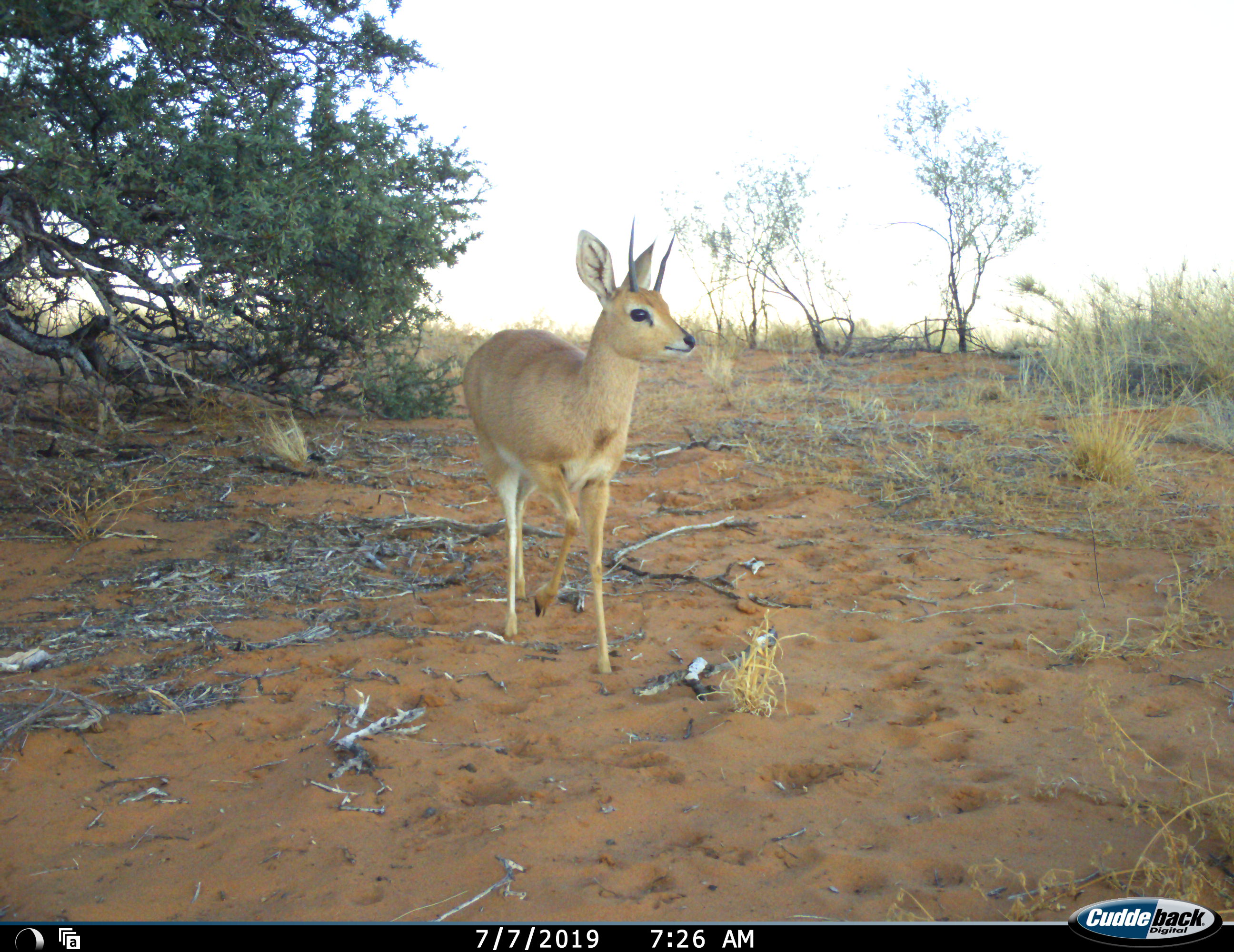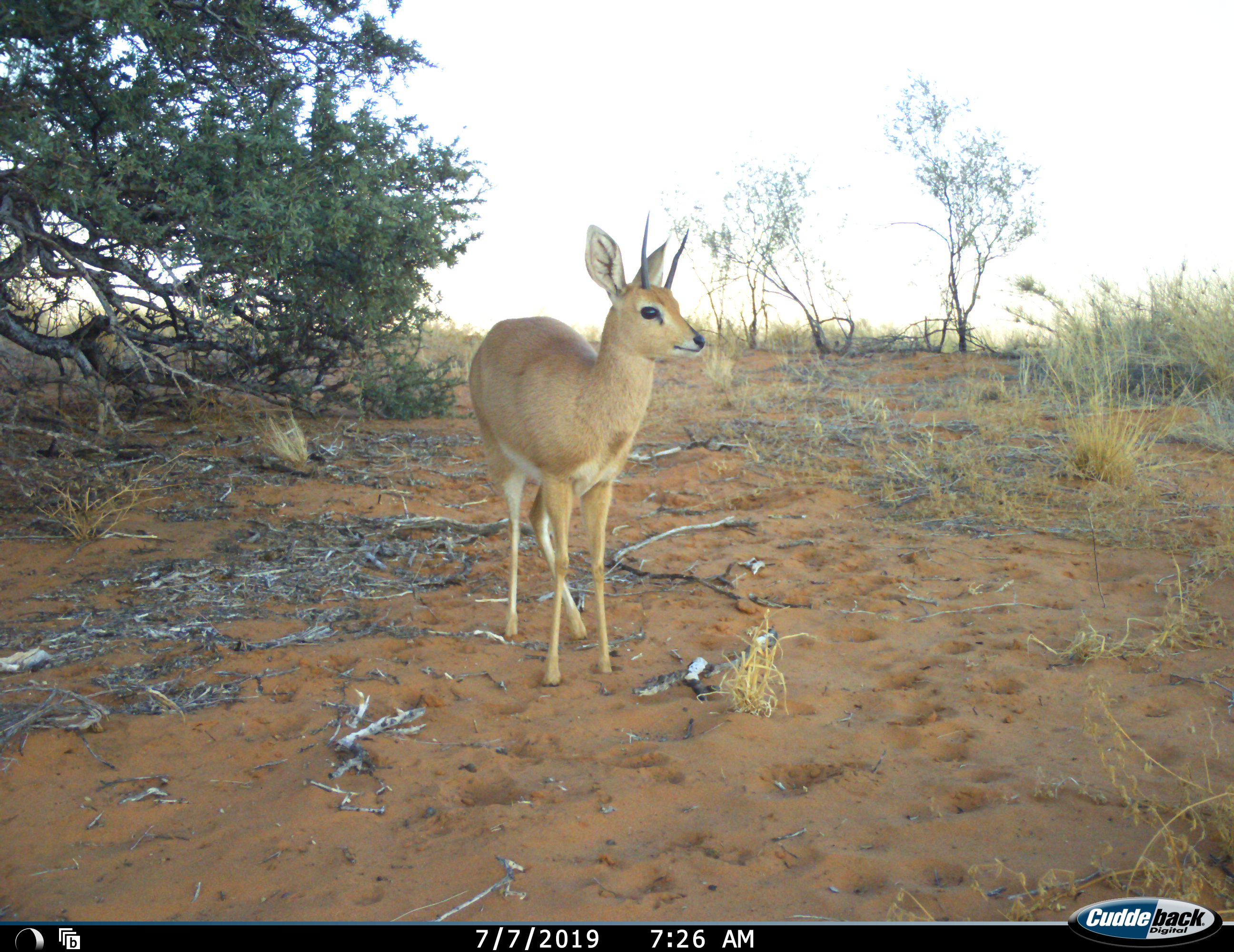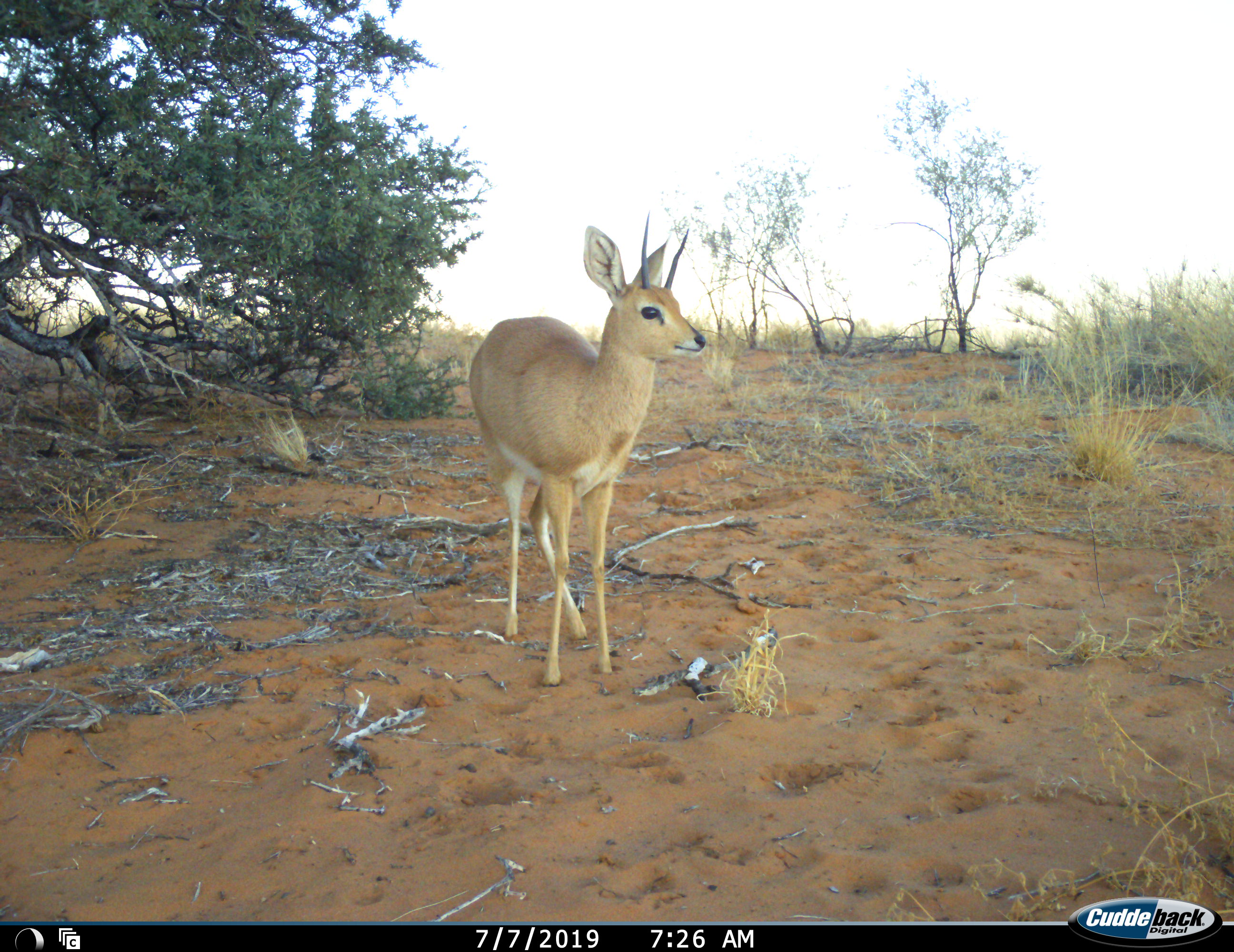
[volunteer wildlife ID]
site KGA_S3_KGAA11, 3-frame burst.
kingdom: Animalia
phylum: Chordata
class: Mammalia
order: Artiodactyla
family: Bovidae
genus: Raphicerus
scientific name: Raphicerus campestris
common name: steenbok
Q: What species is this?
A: Steenbok (Raphicerus campestris).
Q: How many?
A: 1.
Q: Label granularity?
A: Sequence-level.